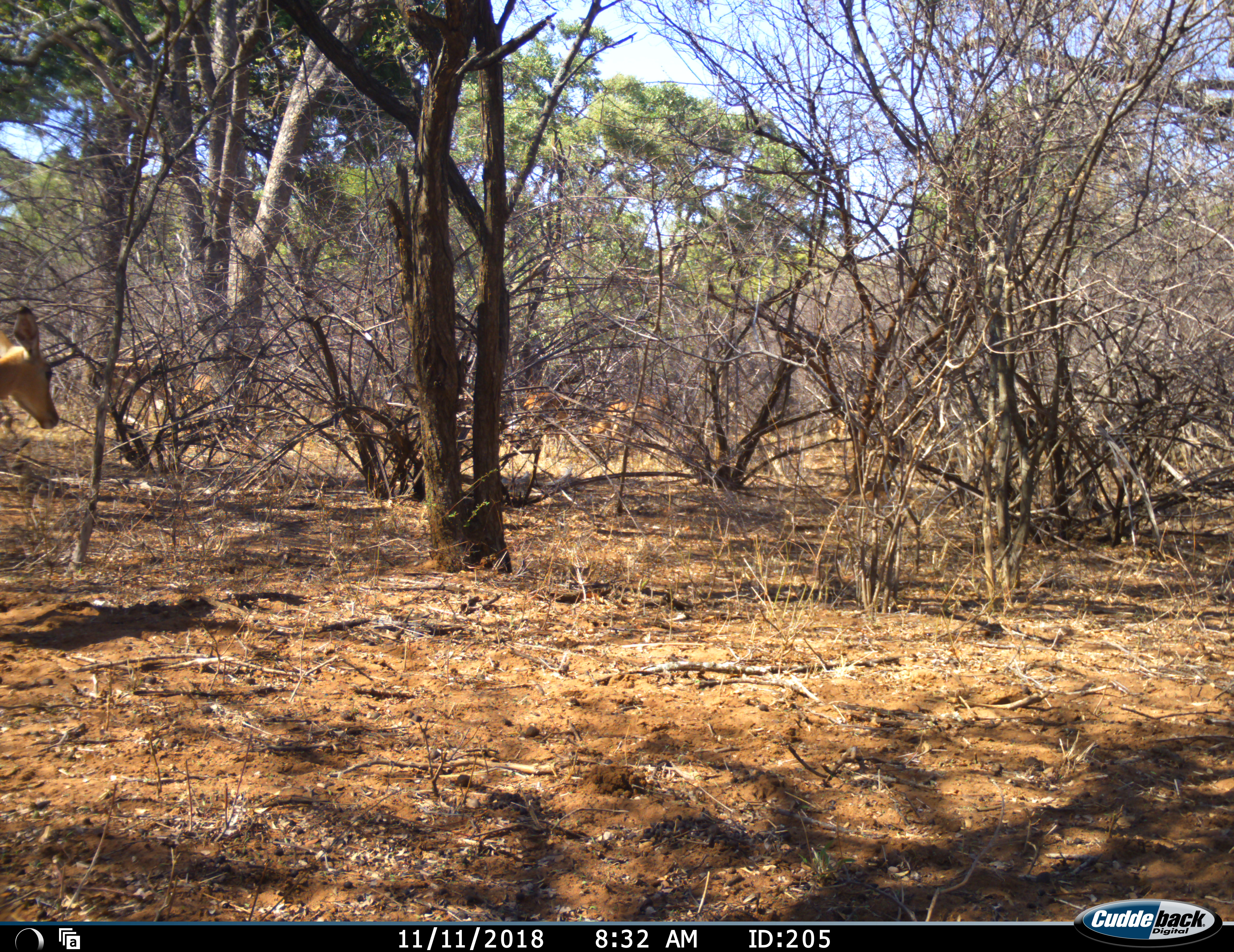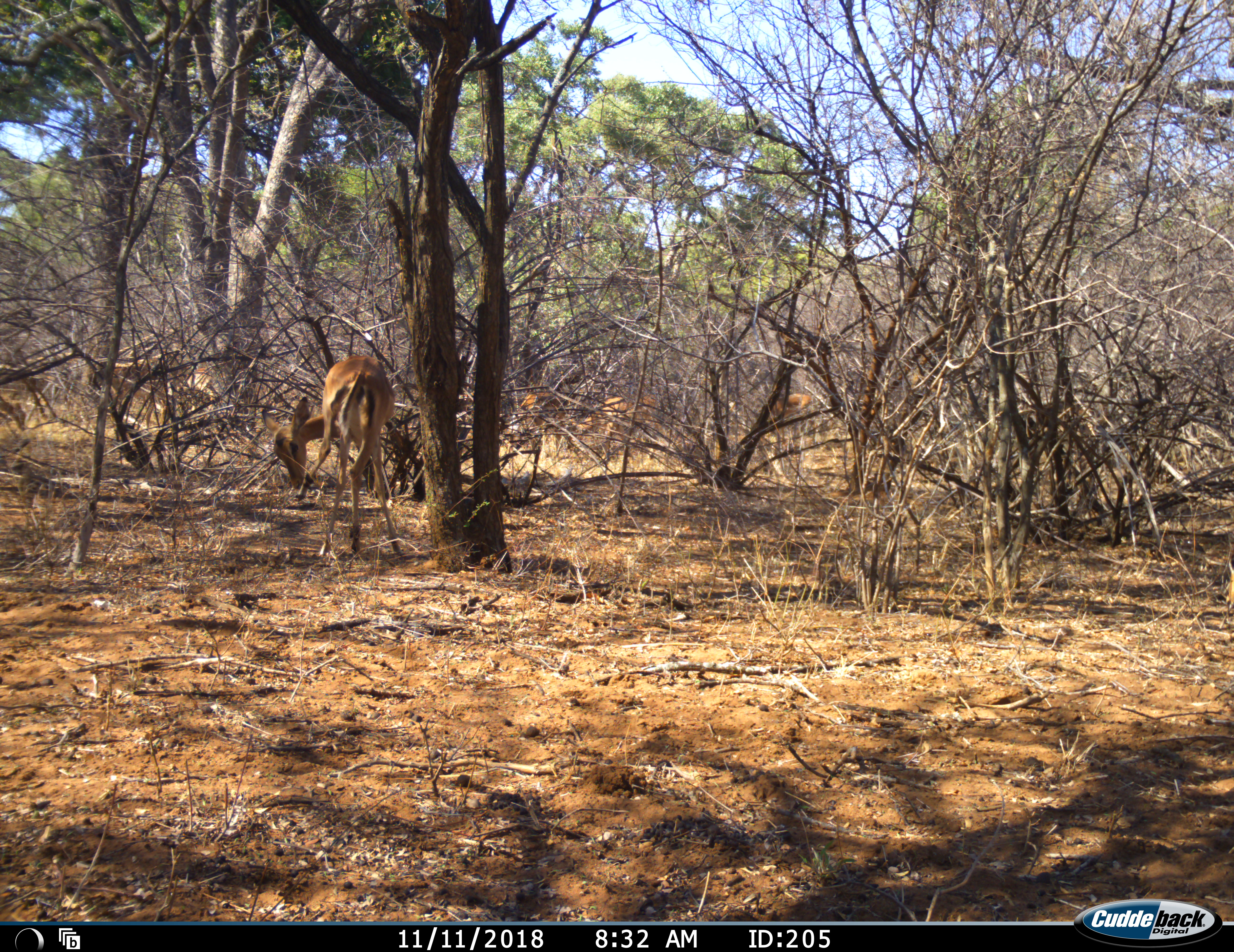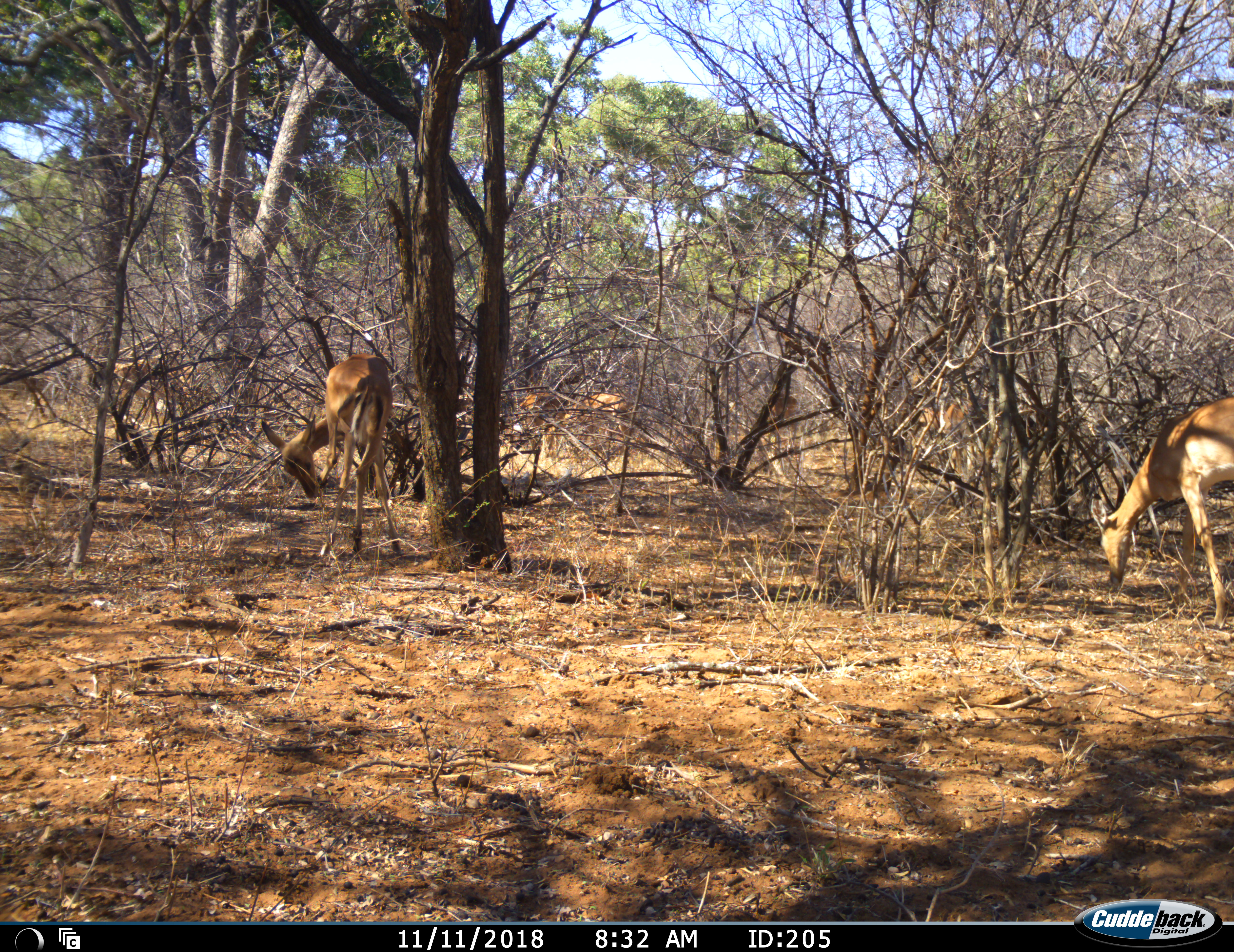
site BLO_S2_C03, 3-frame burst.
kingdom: Animalia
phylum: Chordata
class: Mammalia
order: Artiodactyla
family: Bovidae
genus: Aepyceros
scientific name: Aepyceros melampus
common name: impala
Impala (Aepyceros melampus), count 8. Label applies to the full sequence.